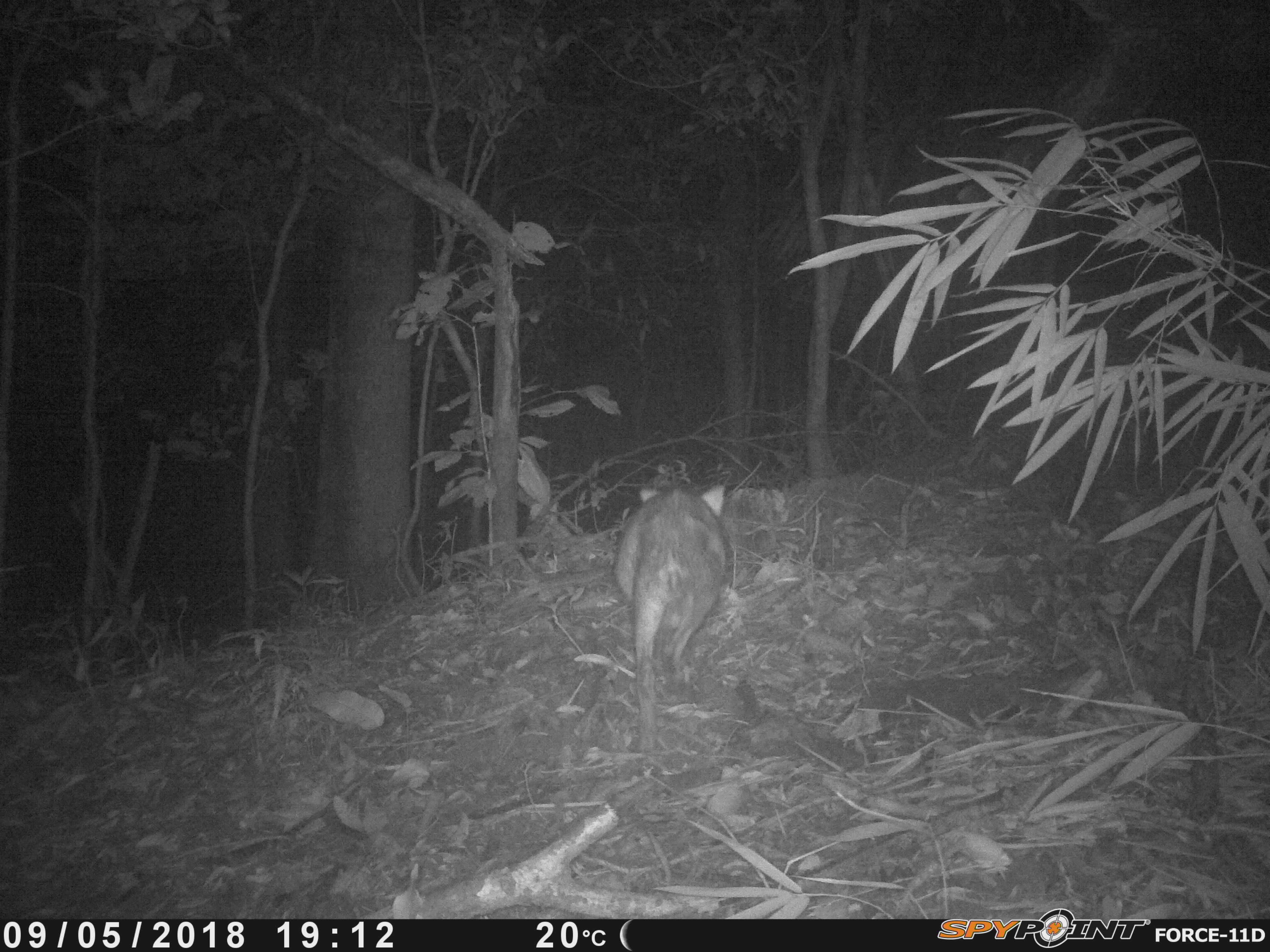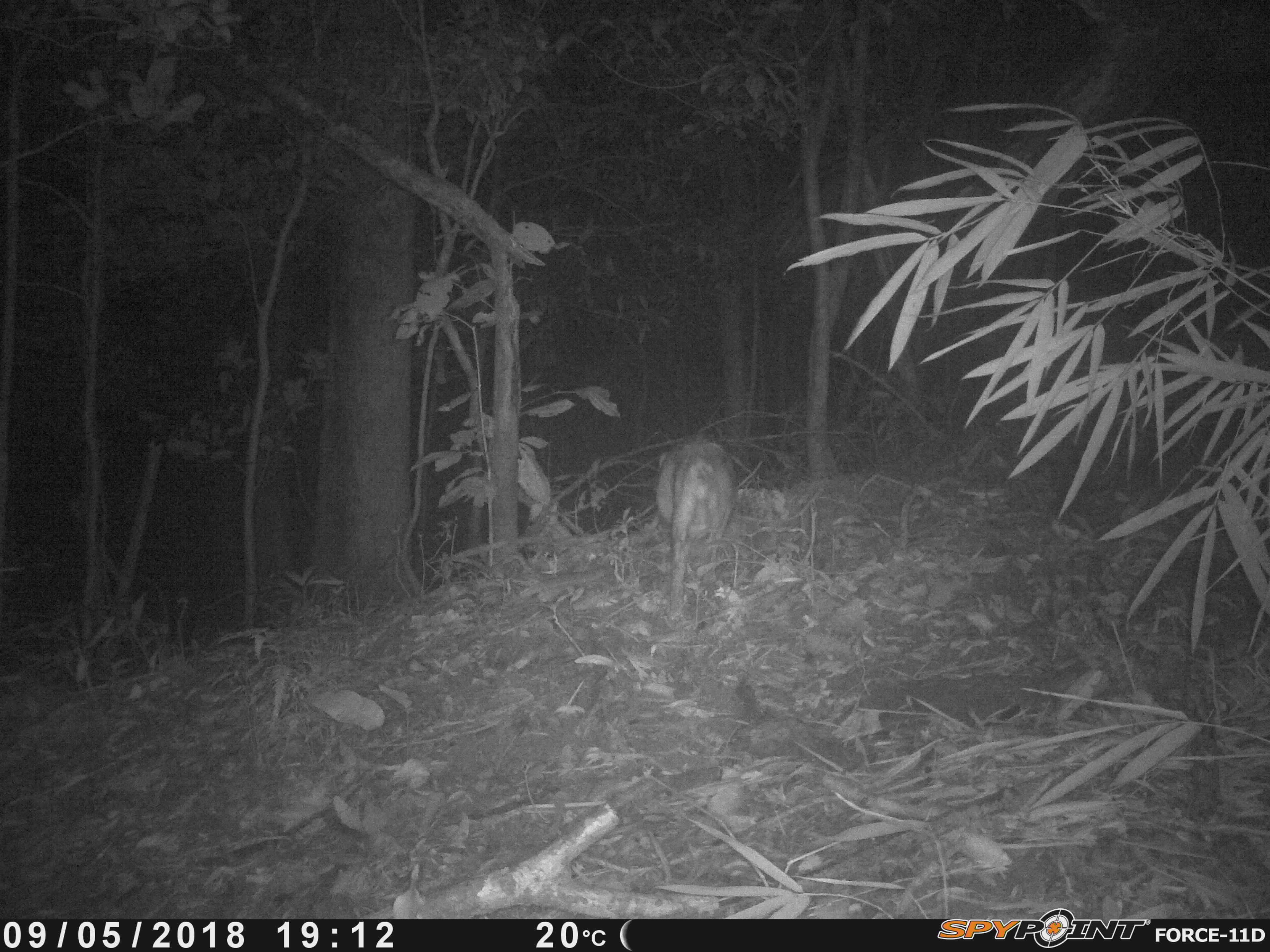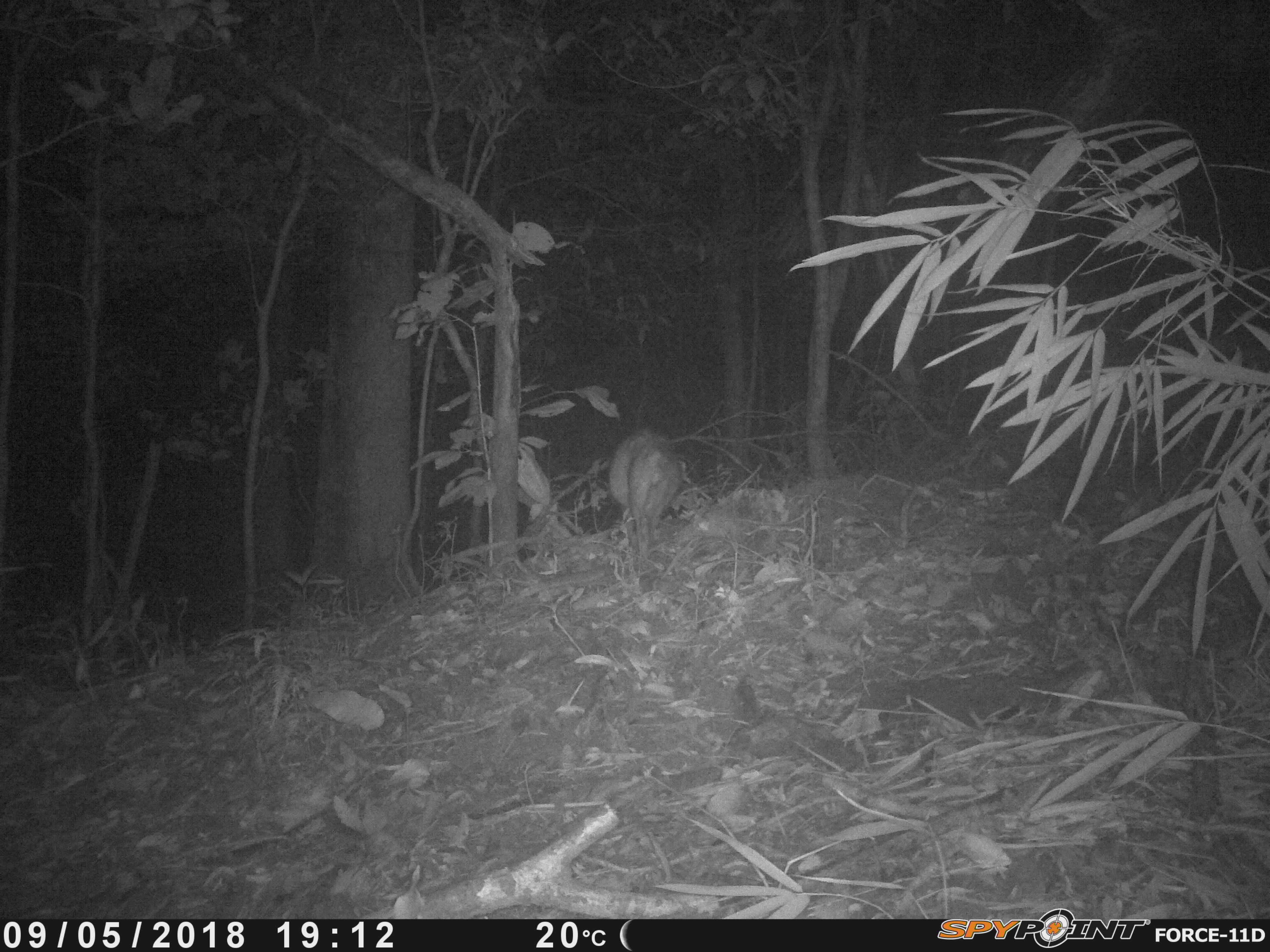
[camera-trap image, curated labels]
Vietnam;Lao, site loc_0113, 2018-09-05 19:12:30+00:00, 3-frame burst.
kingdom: Animalia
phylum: Chordata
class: Mammalia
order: Artiodactyla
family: Suidae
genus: Sus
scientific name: Sus scrofa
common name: eurasian wild pig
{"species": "eurasian wild pig (Sus scrofa)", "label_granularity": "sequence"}